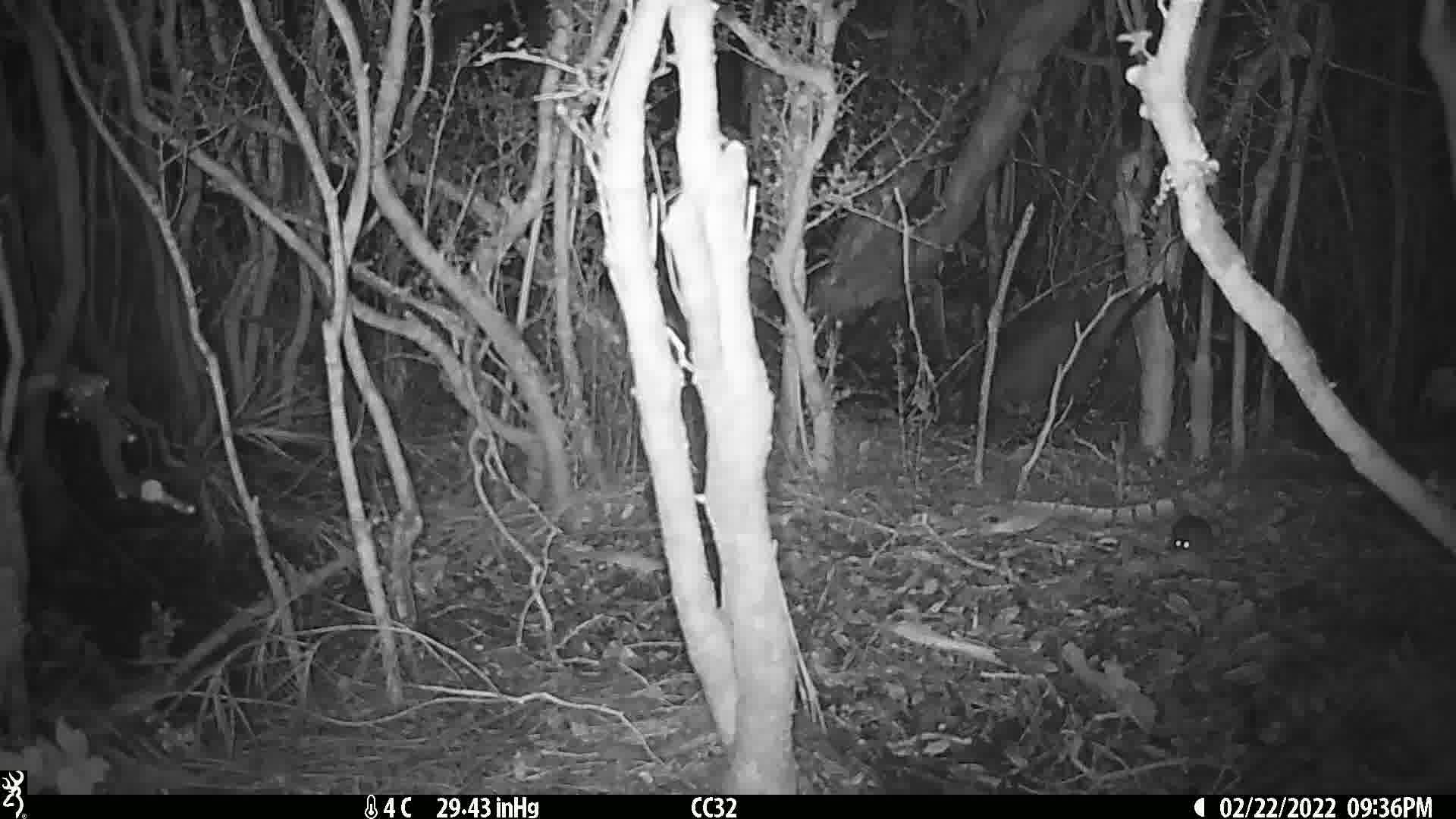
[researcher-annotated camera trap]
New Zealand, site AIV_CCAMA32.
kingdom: Animalia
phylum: Chordata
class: Mammalia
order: Rodentia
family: Muridae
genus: Mus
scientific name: Mus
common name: mouse